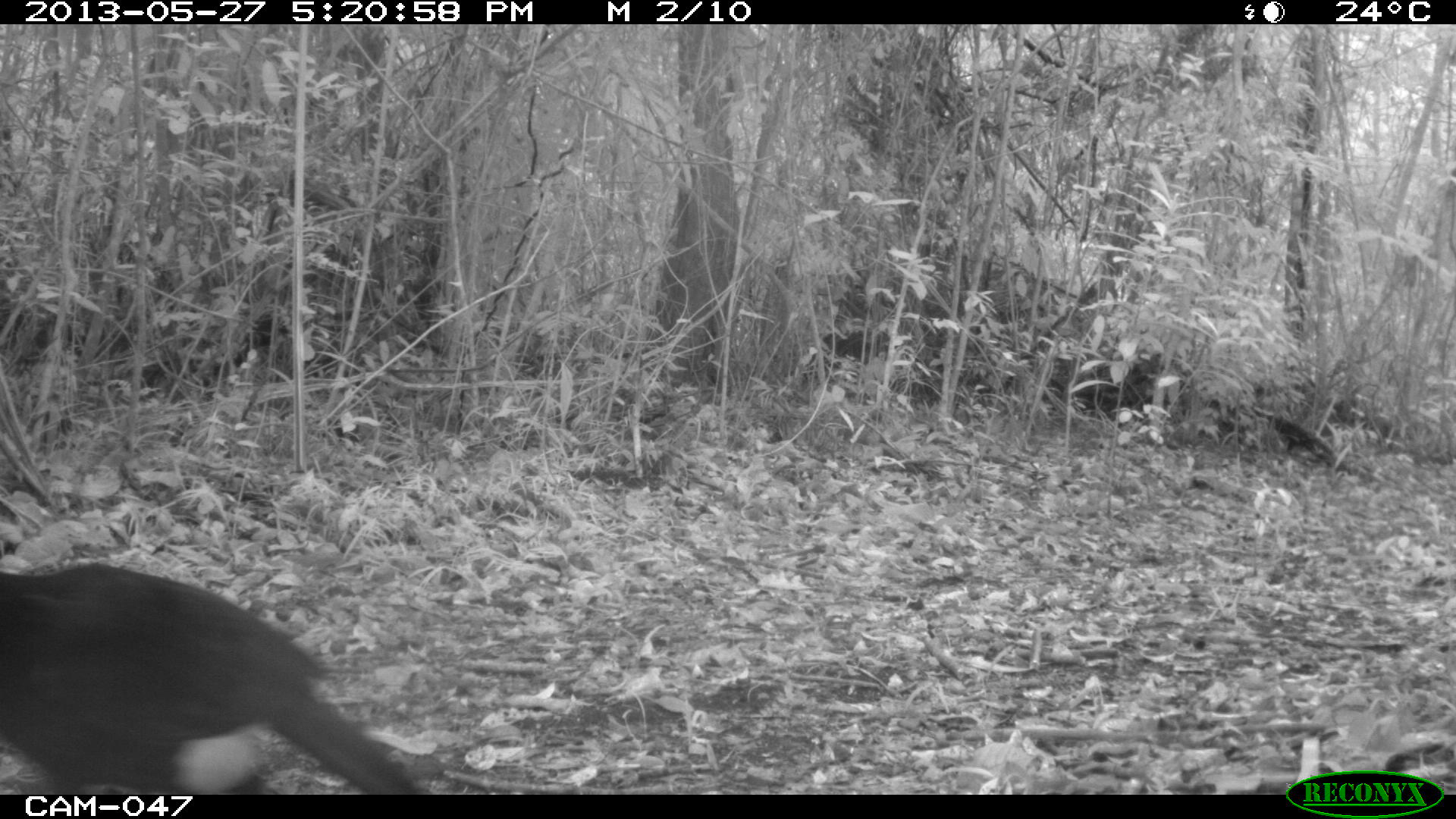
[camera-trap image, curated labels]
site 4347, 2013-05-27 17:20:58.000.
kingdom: Animalia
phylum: Chordata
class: Aves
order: Galliformes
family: Cracidae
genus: Crax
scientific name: Crax rubra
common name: great curassow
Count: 2.